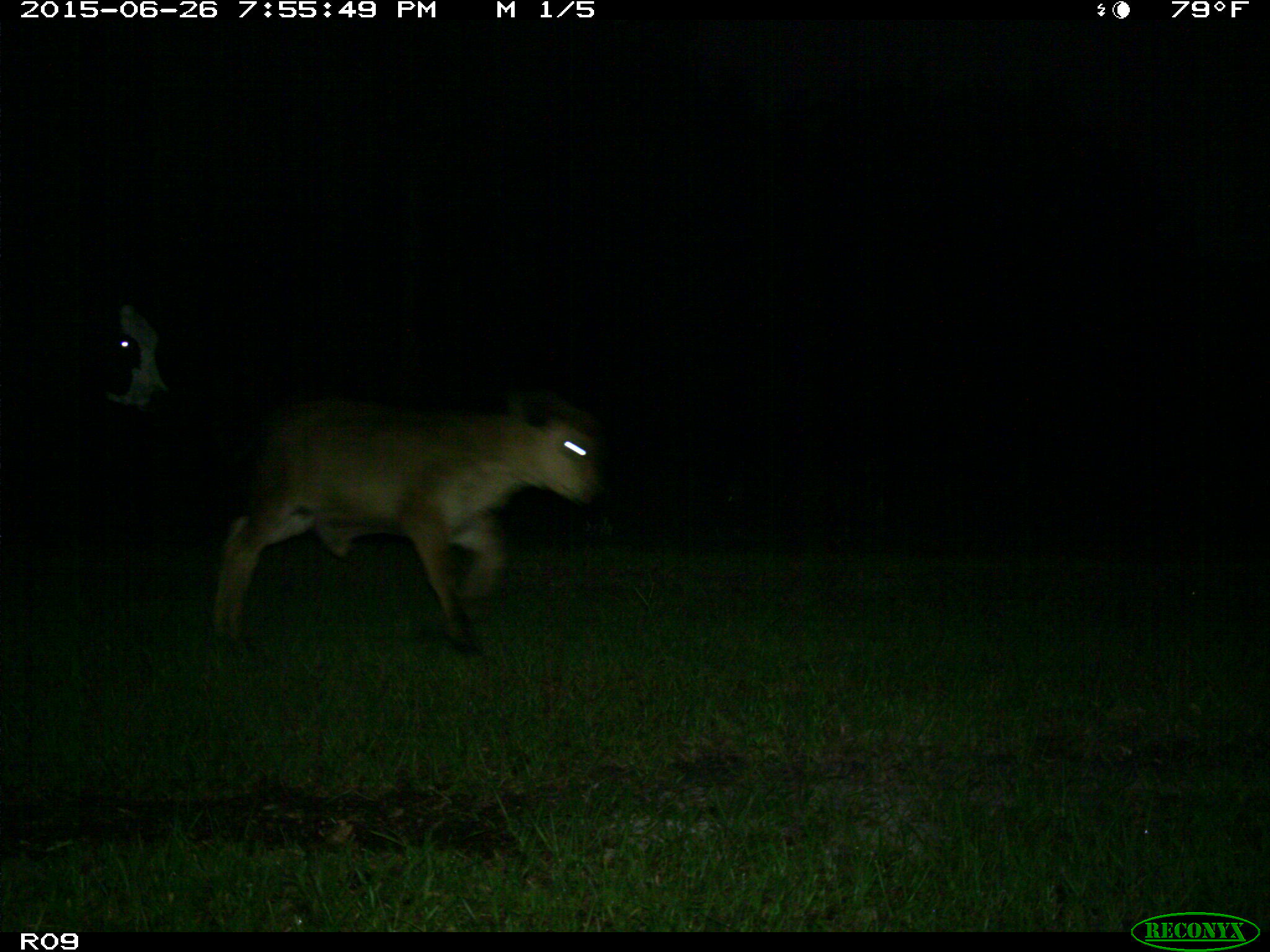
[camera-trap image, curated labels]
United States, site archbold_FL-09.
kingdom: Animalia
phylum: Chordata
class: Mammalia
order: Artiodactyla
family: Bovidae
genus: Bos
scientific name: Bos taurus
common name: domestic cow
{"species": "Bos taurus (domestic cow)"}